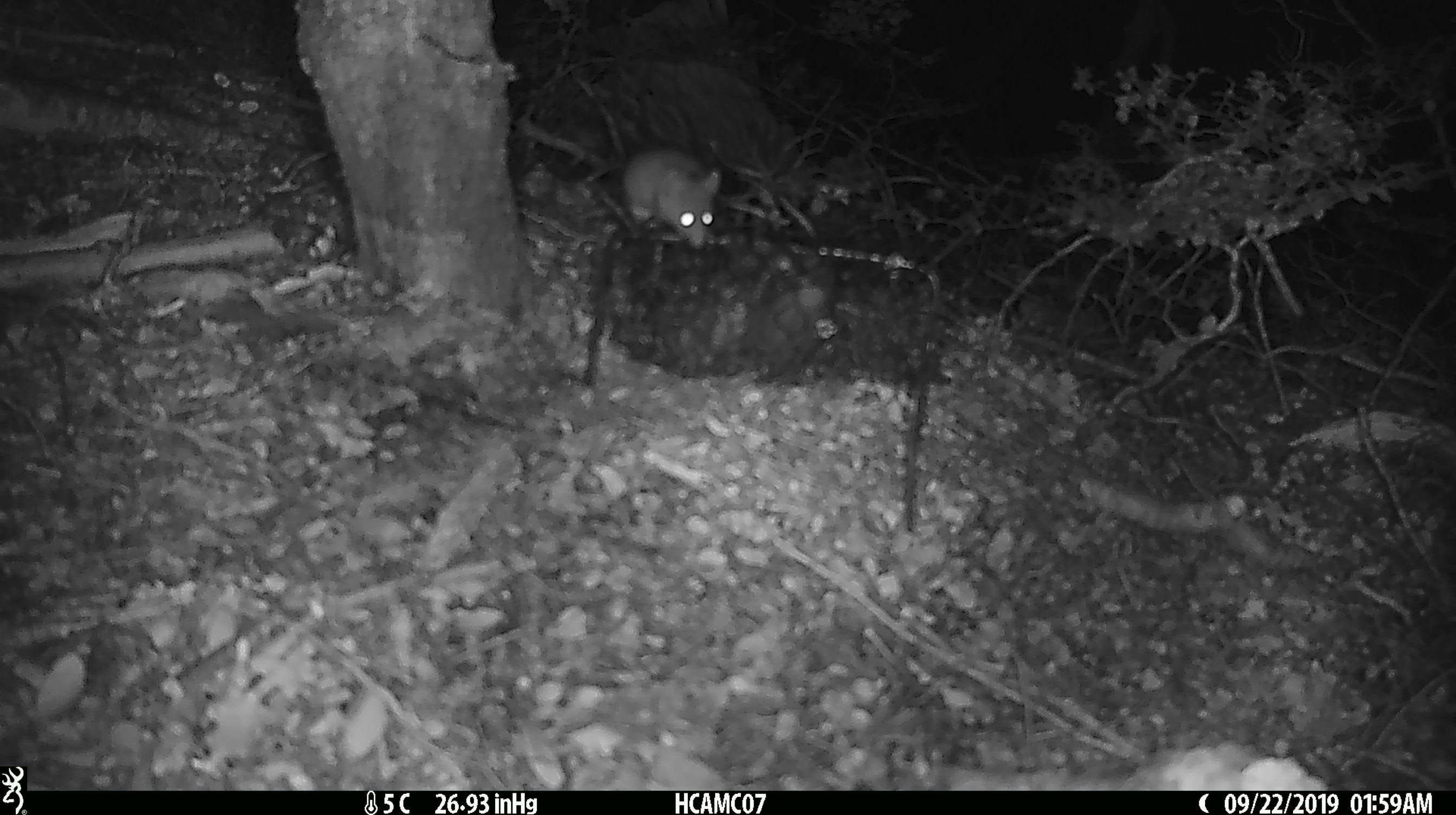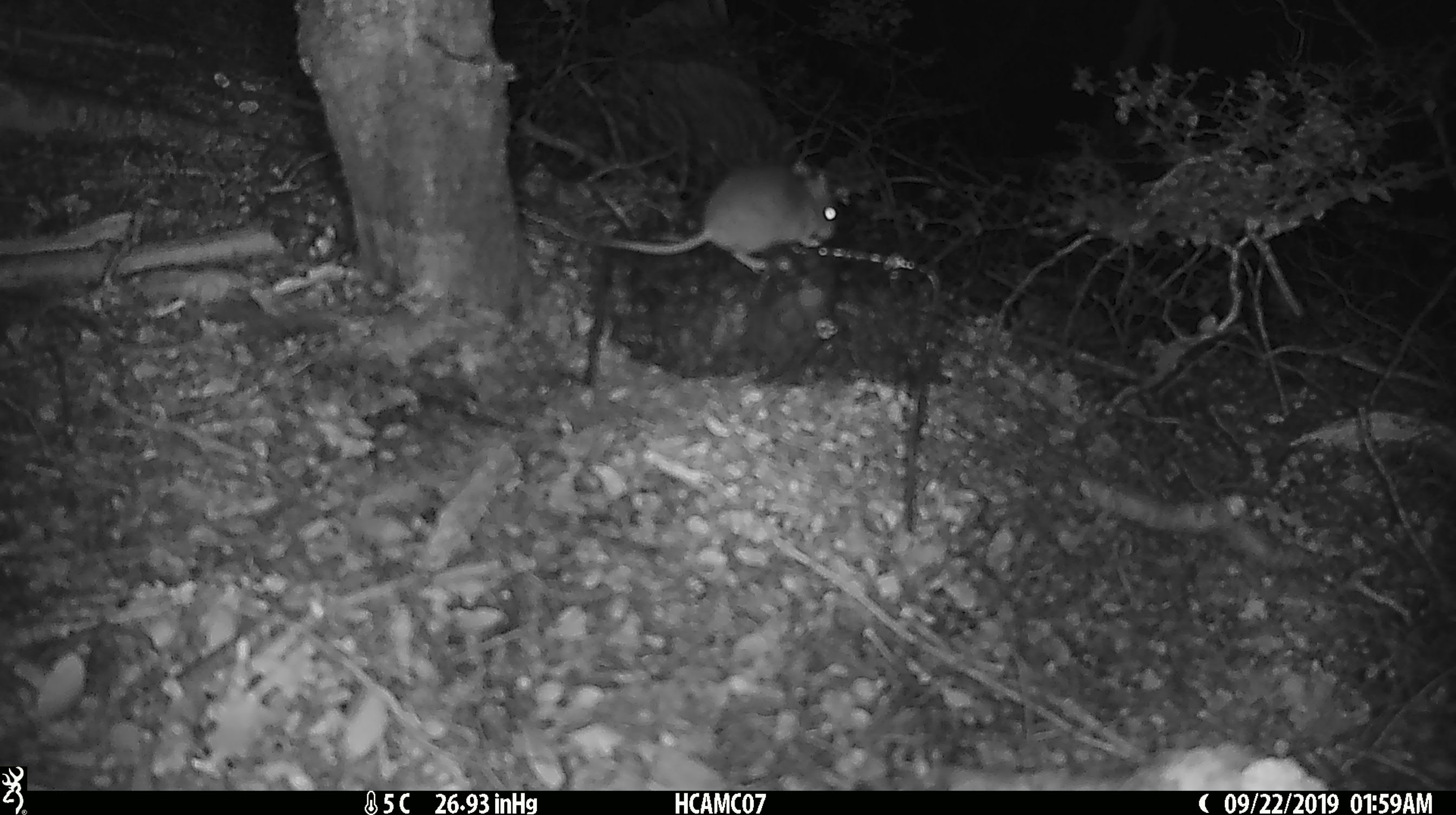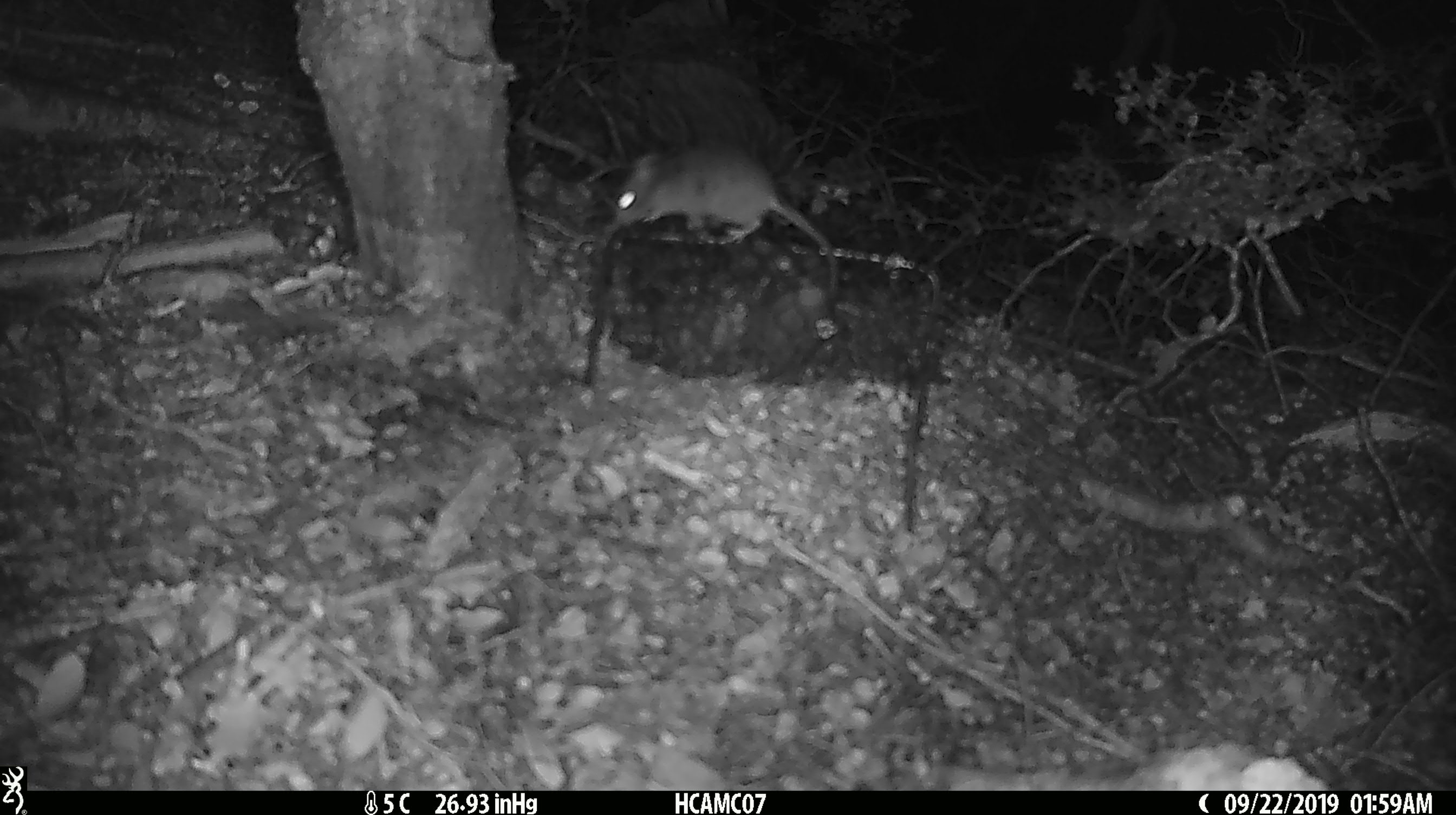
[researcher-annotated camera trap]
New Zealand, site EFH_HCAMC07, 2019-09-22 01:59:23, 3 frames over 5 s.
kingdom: Animalia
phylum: Chordata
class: Mammalia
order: Rodentia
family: Muridae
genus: Mus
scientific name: Mus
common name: mouse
Mouse (Mus).